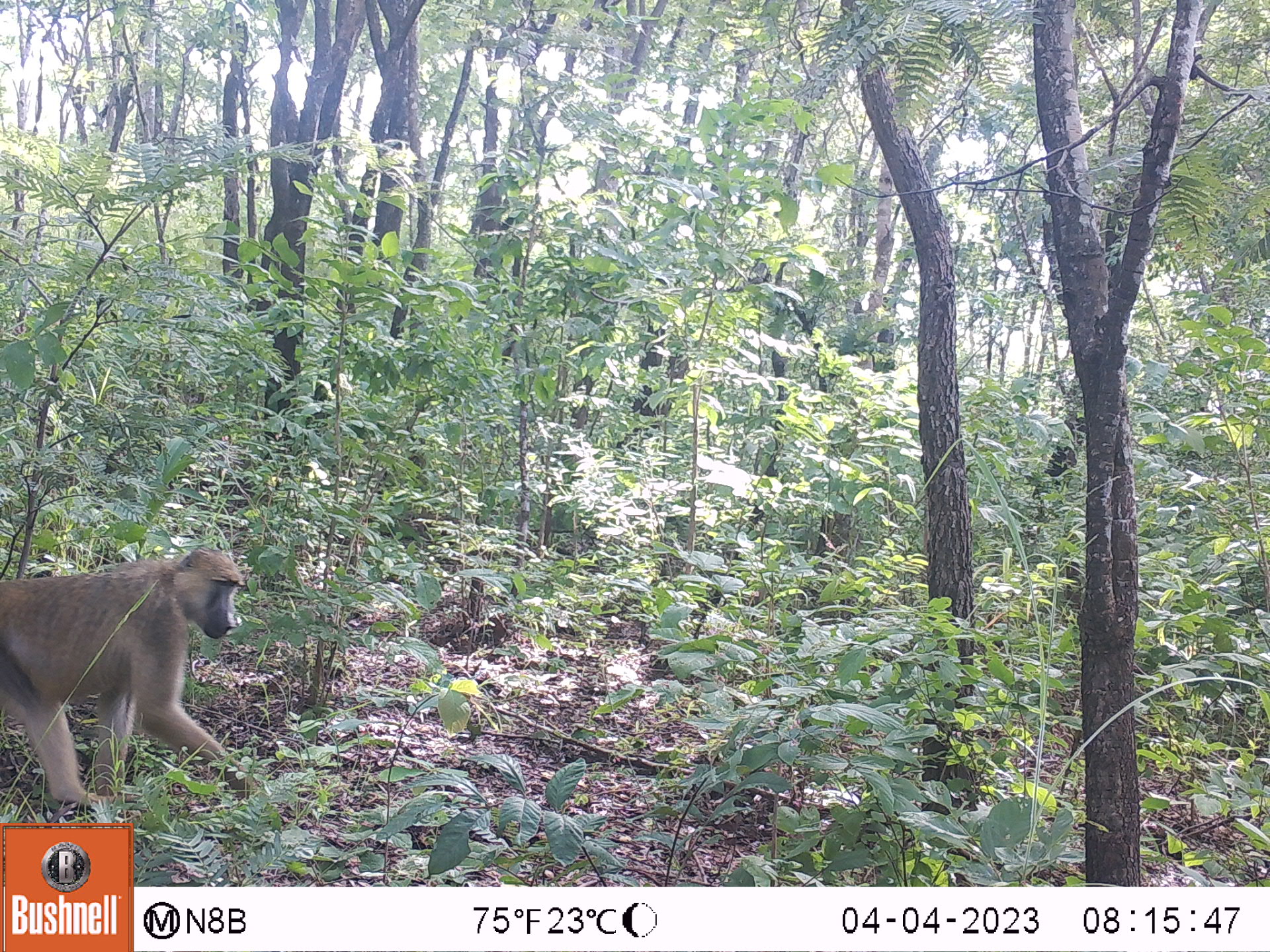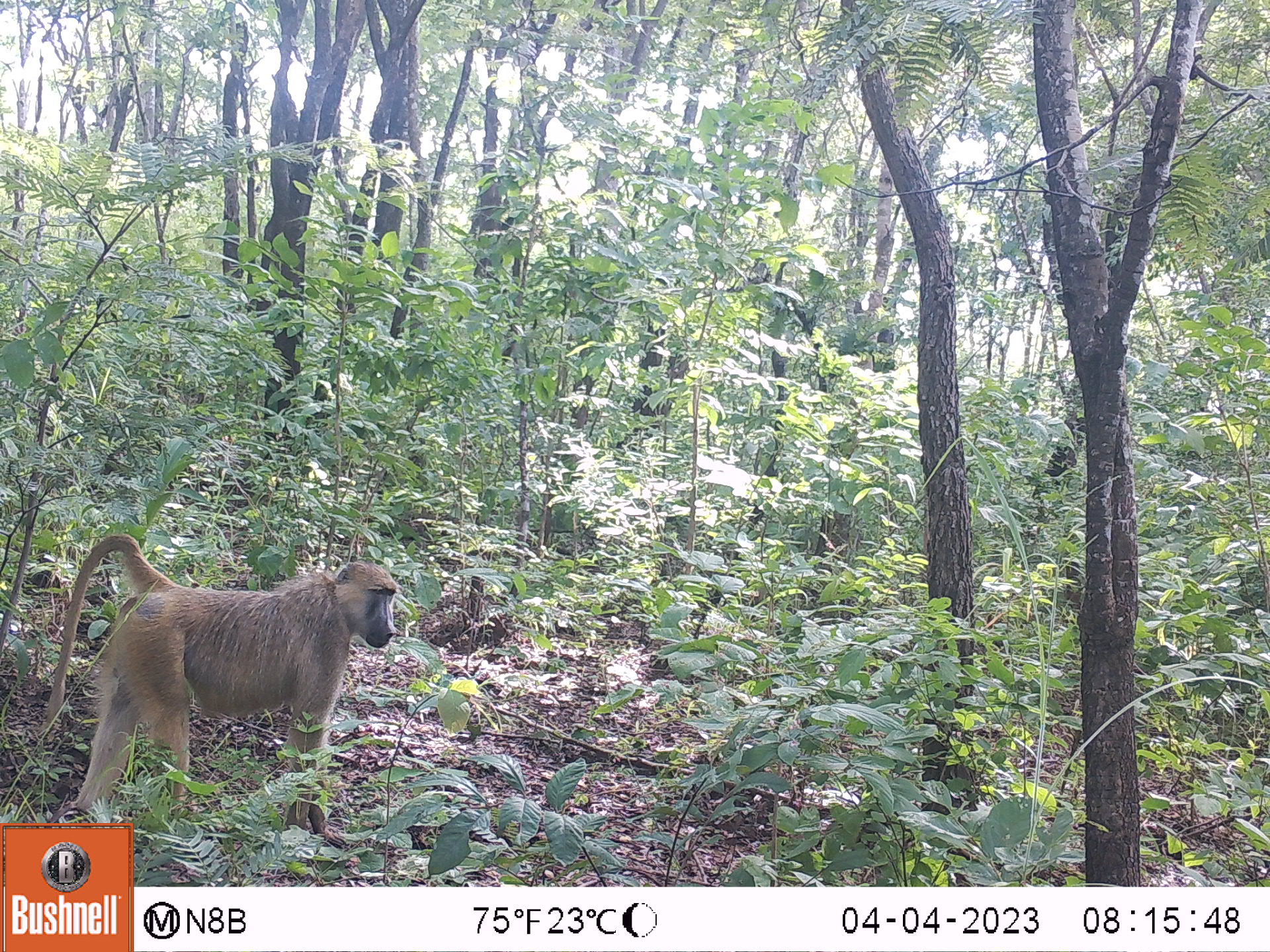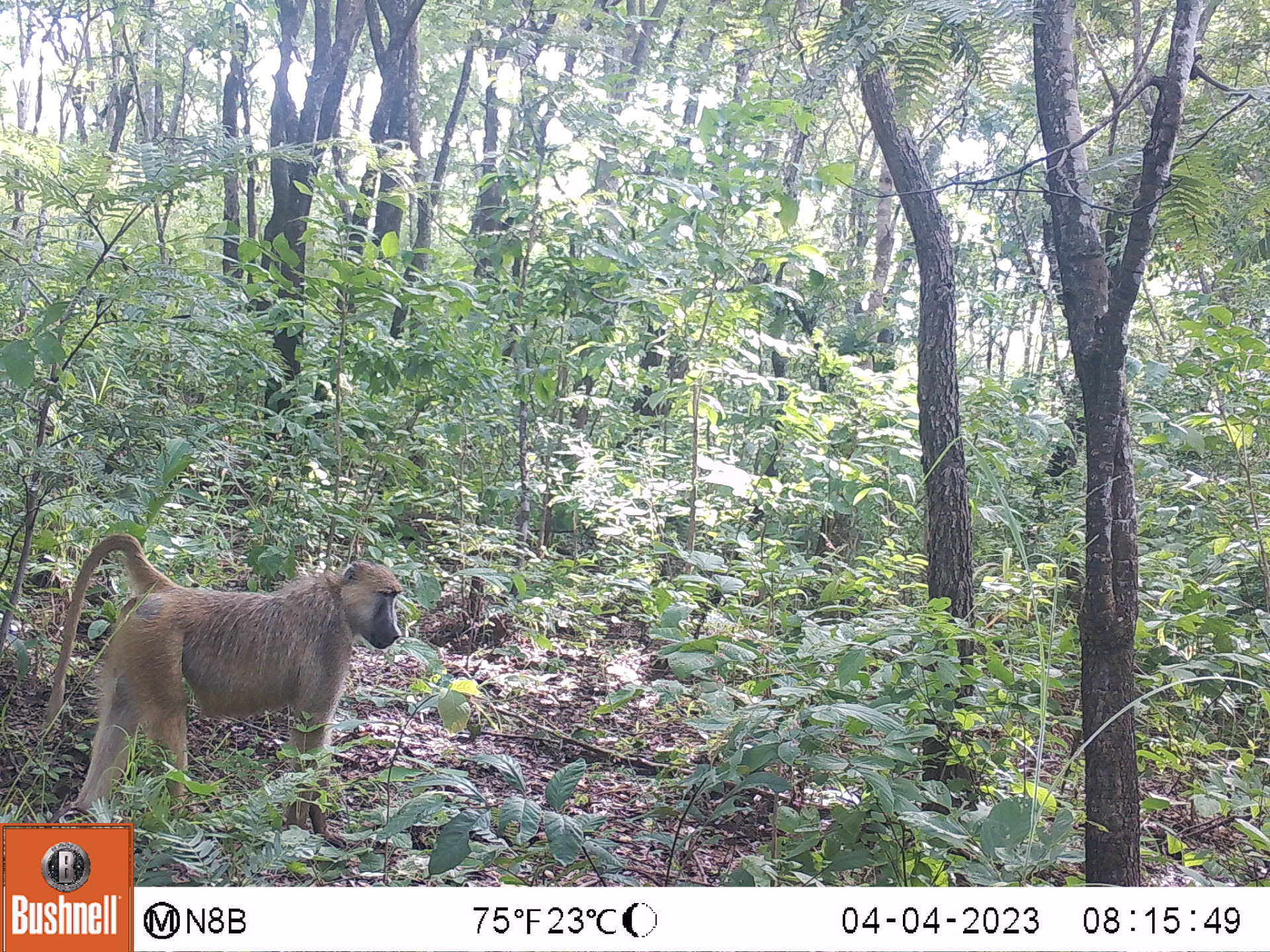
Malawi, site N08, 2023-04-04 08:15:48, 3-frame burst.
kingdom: Animalia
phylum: Chordata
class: Mammalia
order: Primates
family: Cercopithecidae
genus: Papio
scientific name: Papio cynocephalus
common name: yellow baboon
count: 1